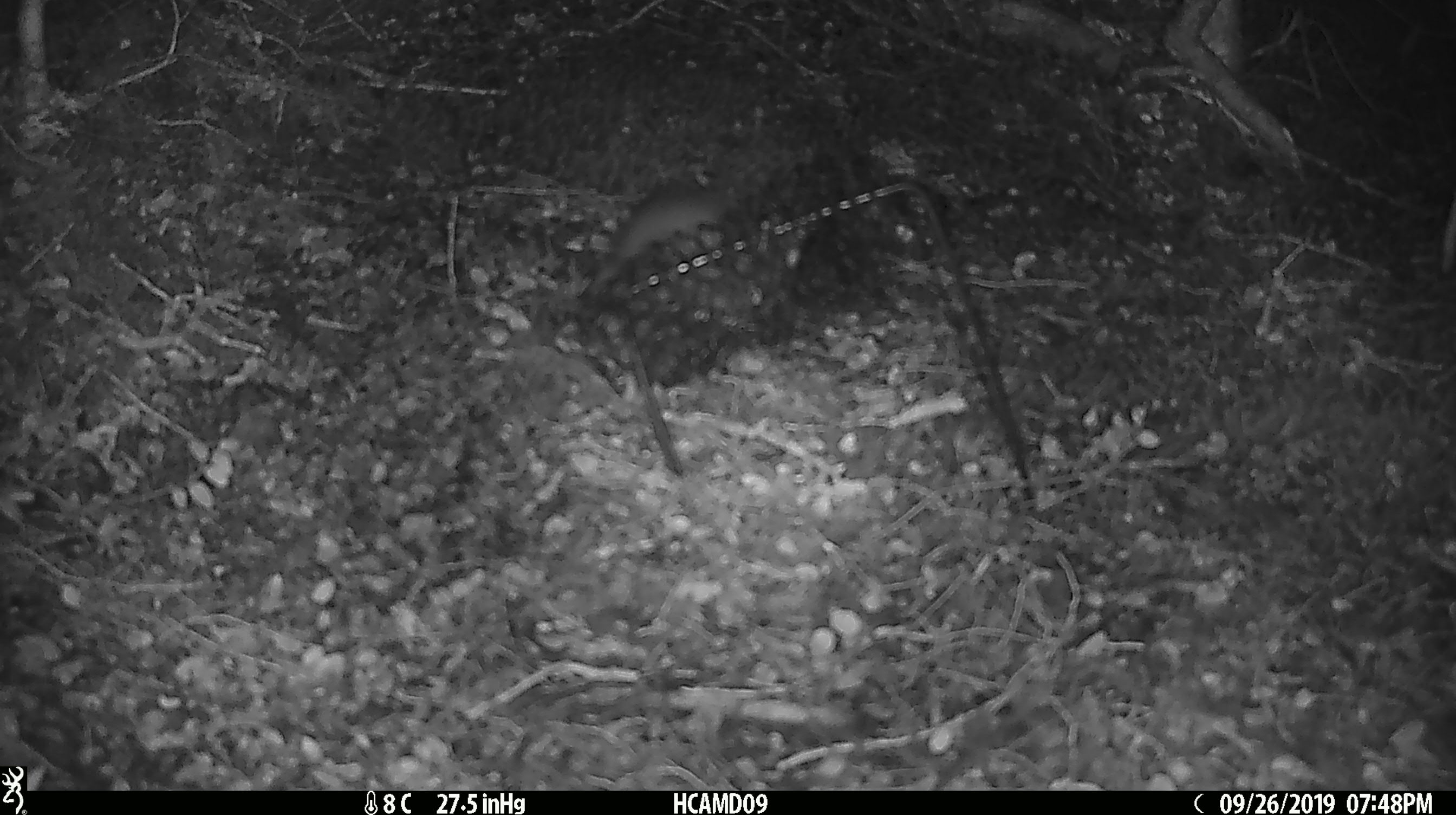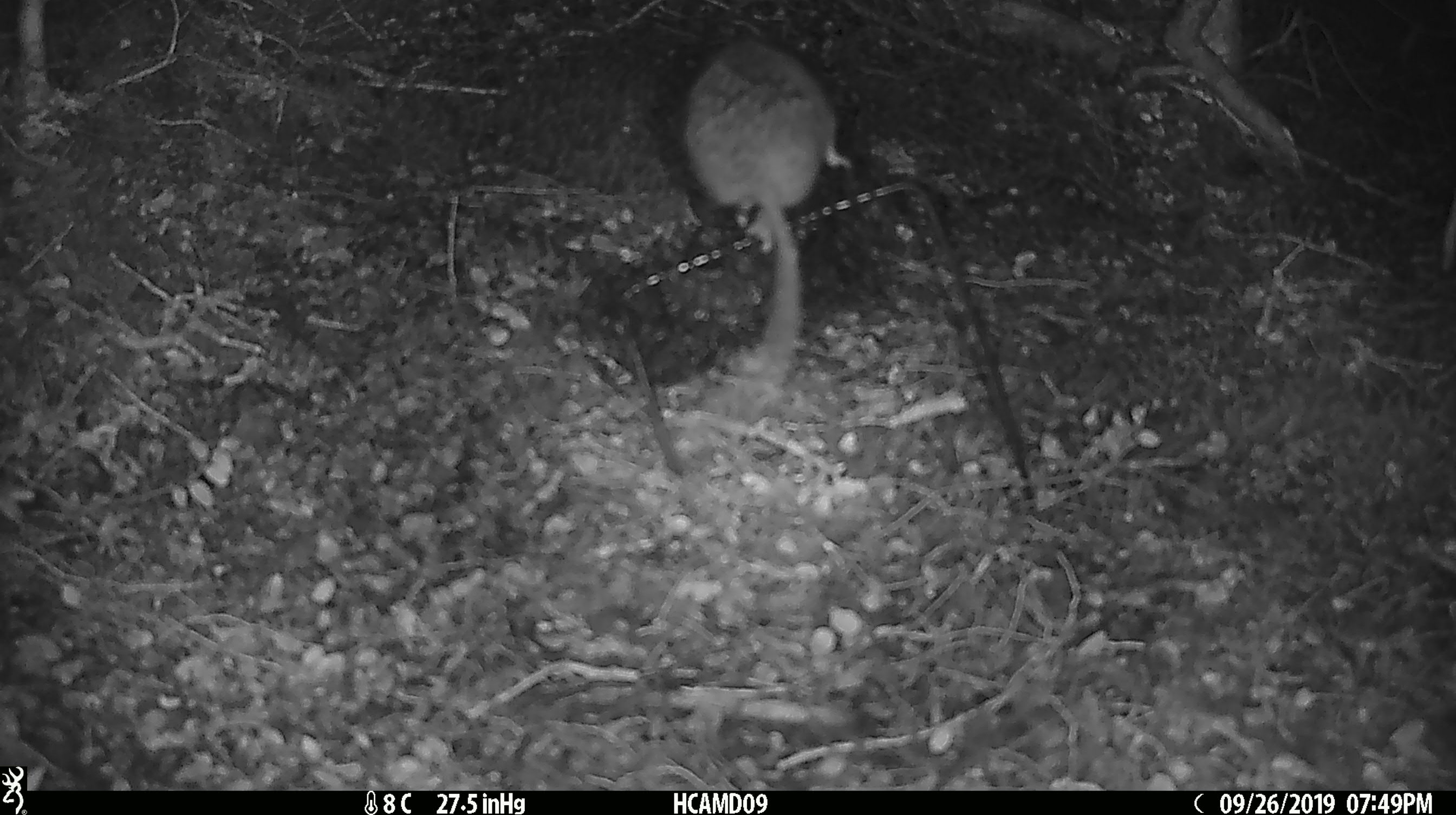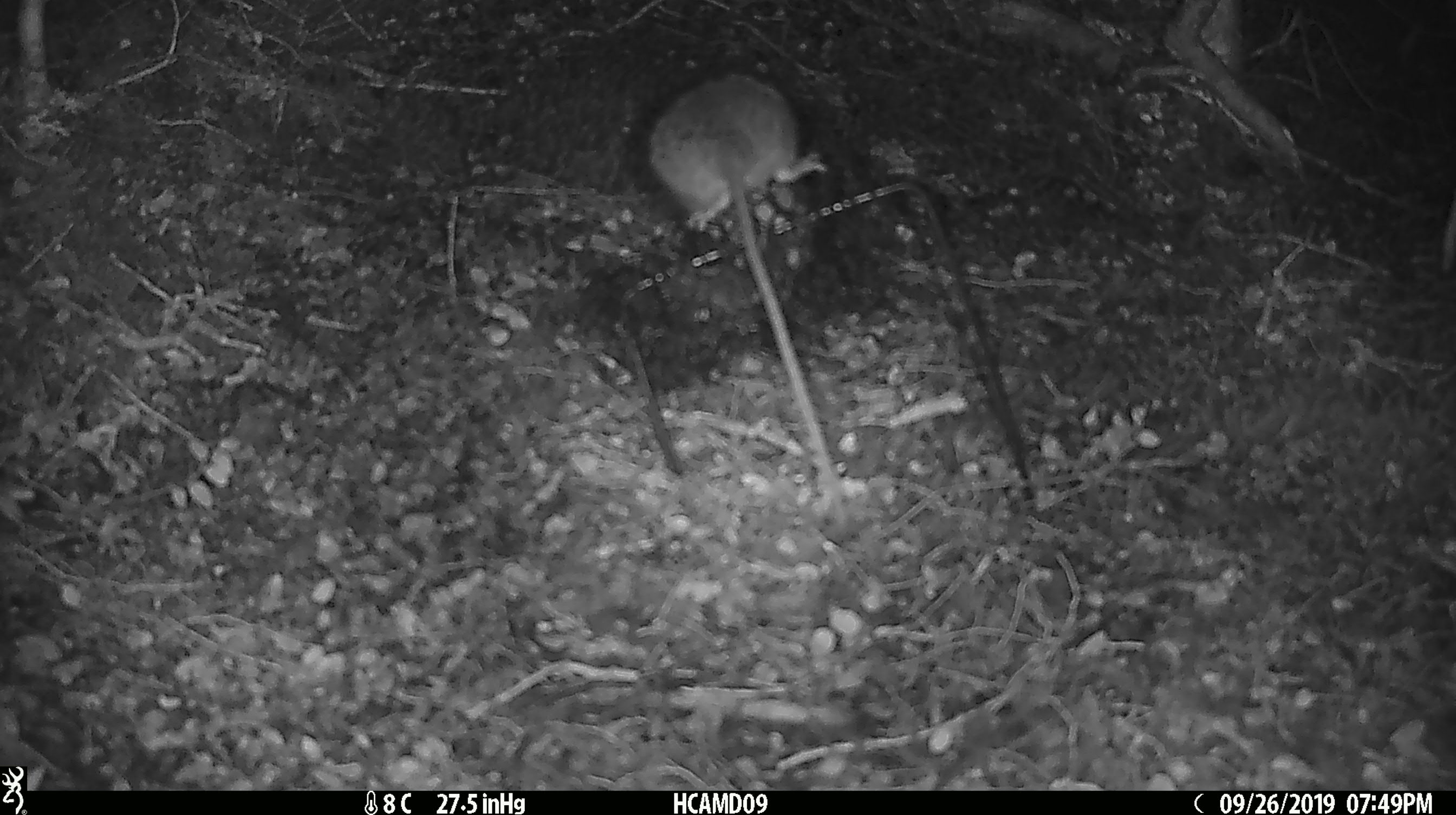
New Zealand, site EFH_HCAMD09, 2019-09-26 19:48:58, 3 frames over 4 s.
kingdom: Animalia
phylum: Chordata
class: Mammalia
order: Rodentia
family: Muridae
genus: Mus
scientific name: Mus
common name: mouse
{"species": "mouse (Mus)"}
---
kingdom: Animalia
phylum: Chordata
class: Mammalia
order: Rodentia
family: Muridae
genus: Rattus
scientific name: Rattus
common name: rat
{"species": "rat (Rattus)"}